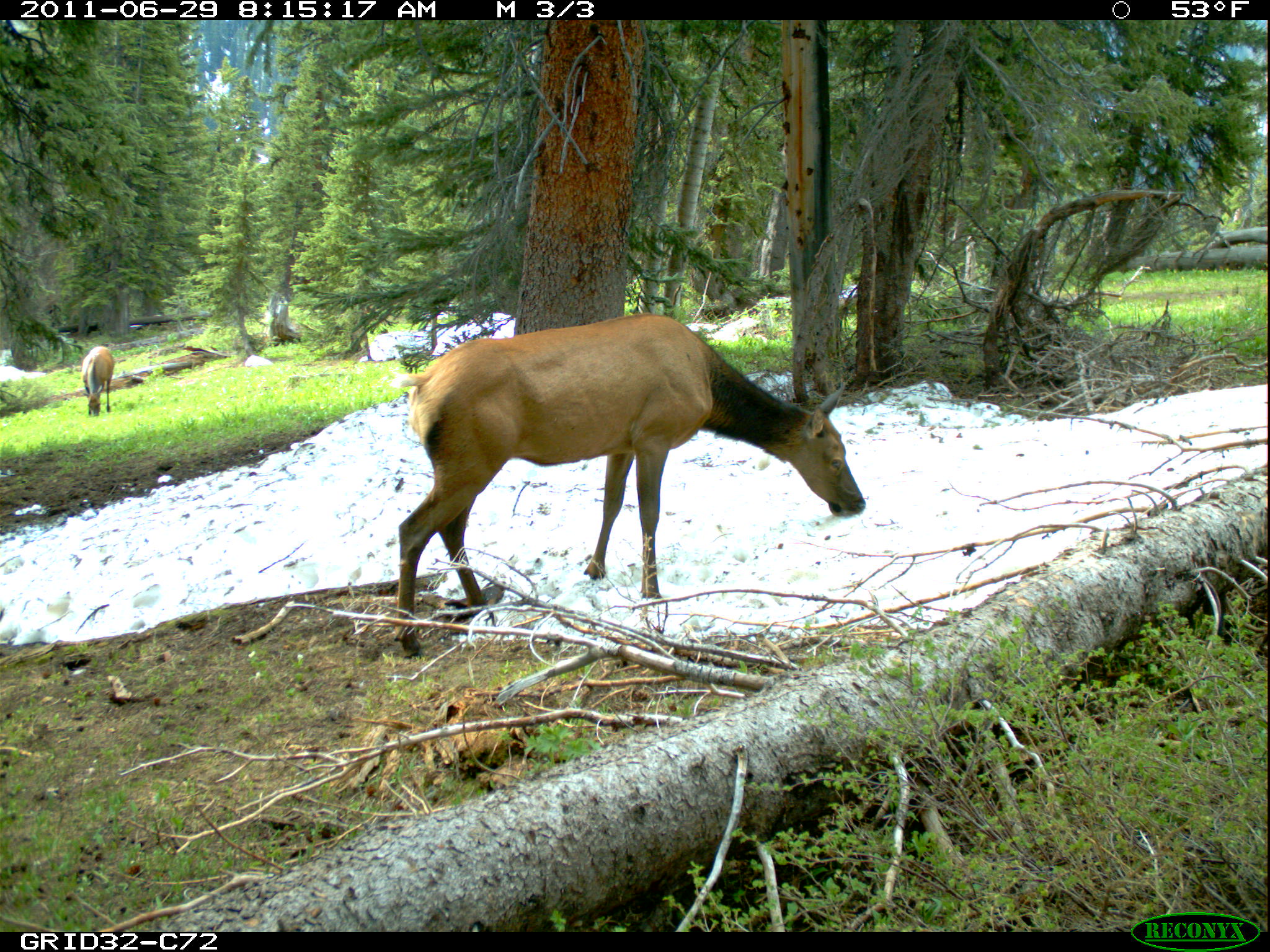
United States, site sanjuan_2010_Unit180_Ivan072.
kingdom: Animalia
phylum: Chordata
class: Mammalia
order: Artiodactyla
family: Cervidae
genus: Cervus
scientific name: Cervus elaphus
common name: red deer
Cervus elaphus (red deer).